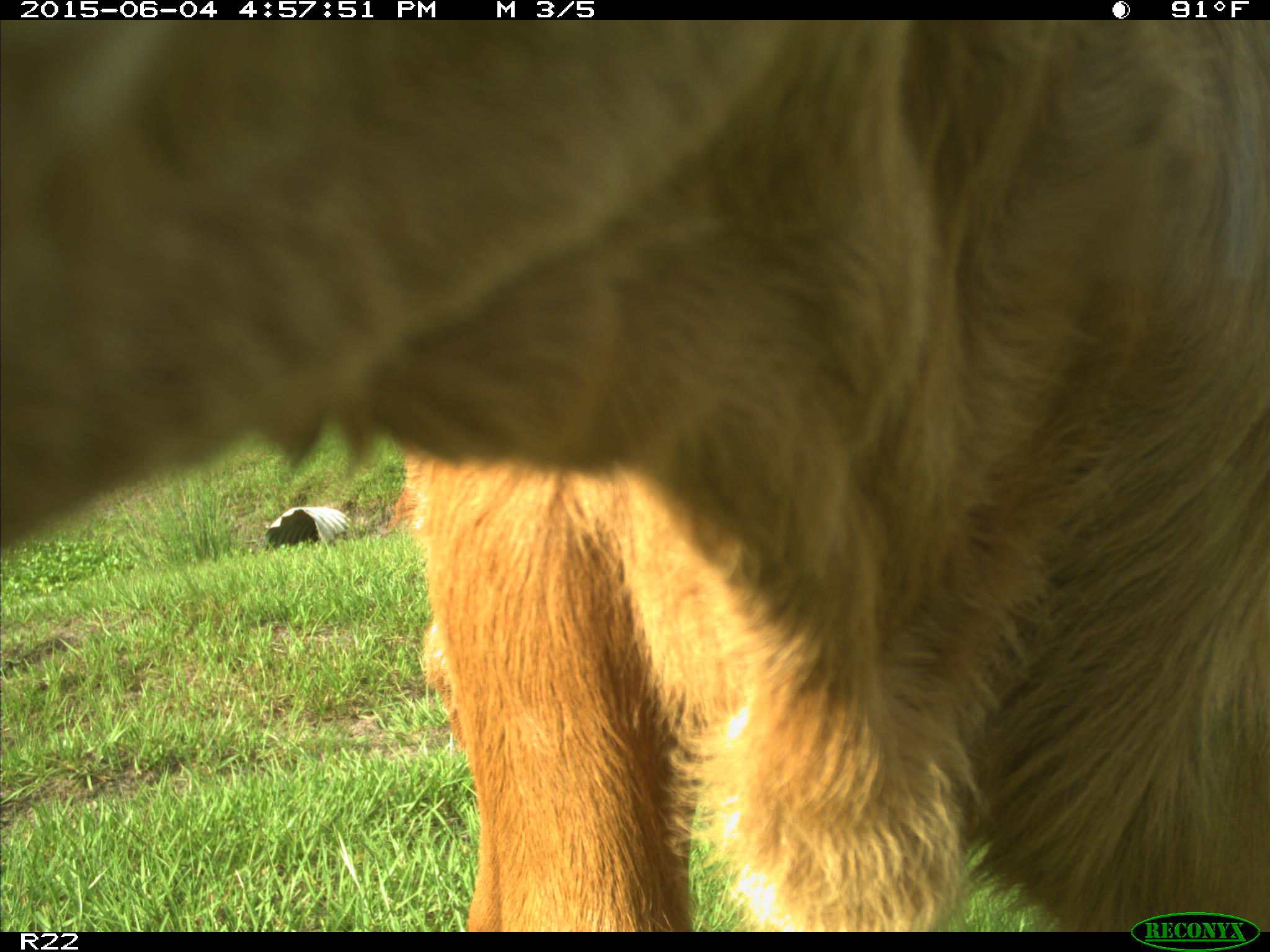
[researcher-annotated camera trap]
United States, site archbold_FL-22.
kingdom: Animalia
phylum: Chordata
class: Mammalia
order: Artiodactyla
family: Bovidae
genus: Bos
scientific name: Bos taurus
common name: domestic cow